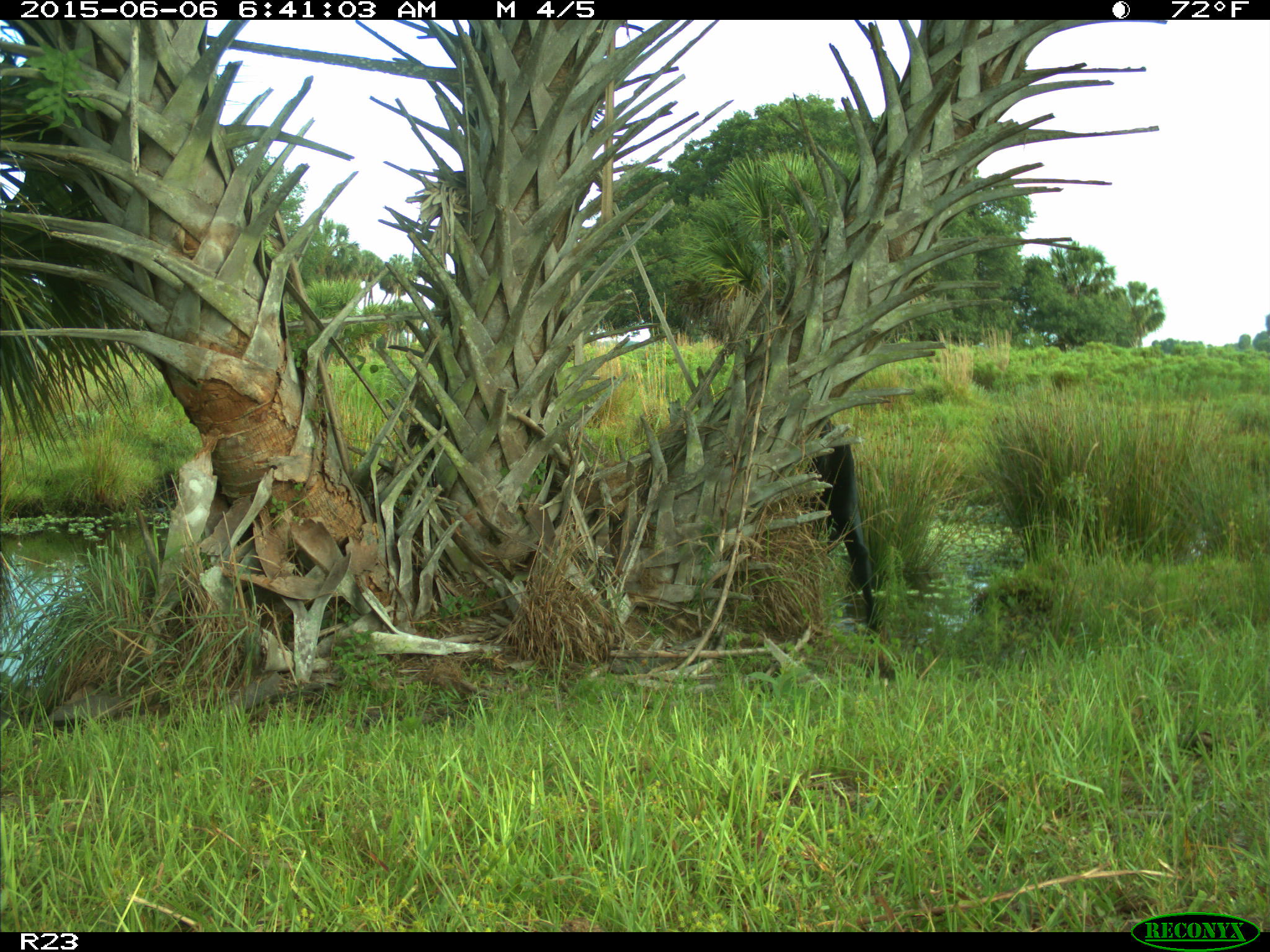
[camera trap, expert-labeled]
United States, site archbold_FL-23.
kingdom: Animalia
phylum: Chordata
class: Mammalia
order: Artiodactyla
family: Bovidae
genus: Bos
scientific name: Bos taurus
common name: domestic cow